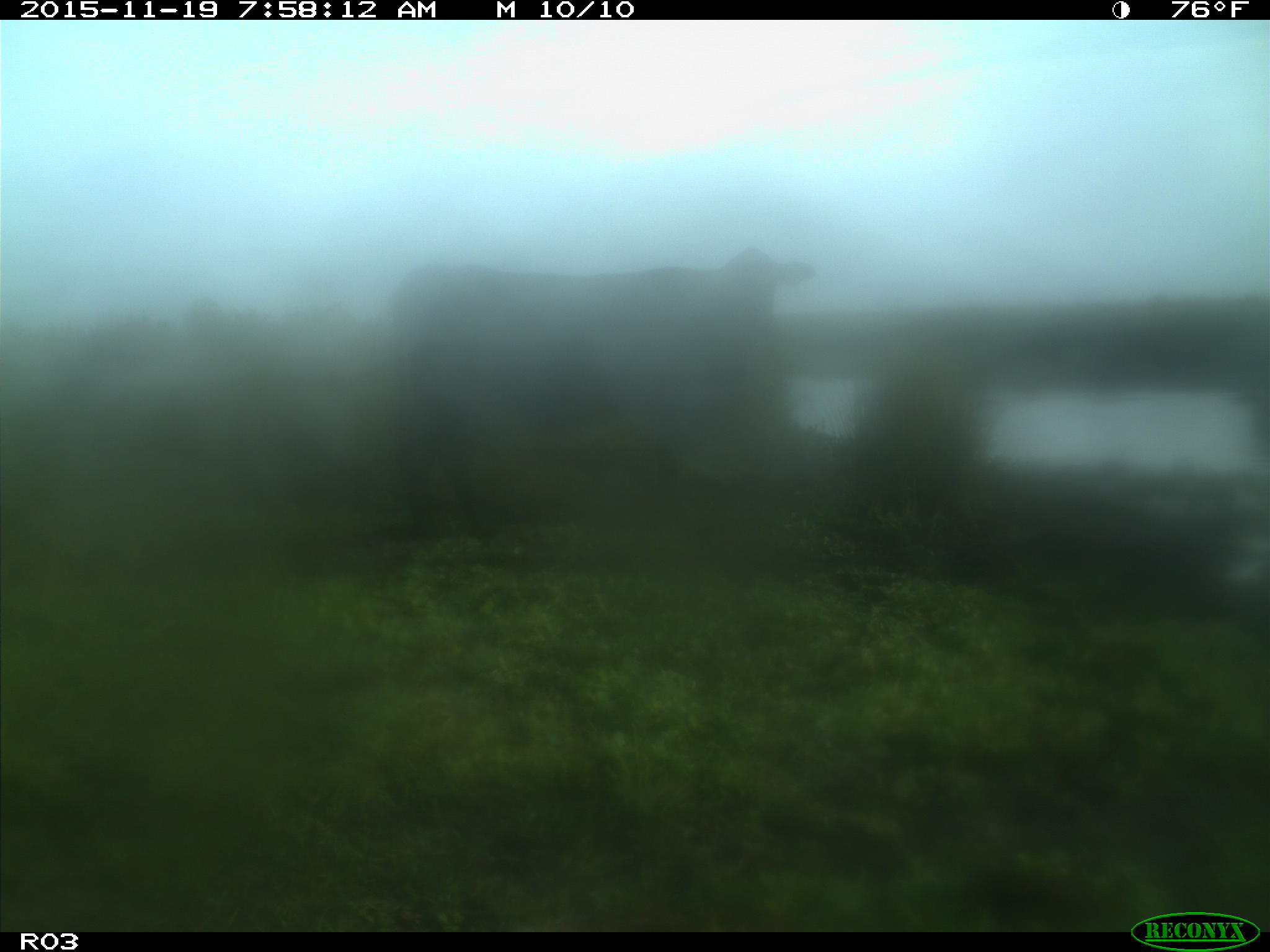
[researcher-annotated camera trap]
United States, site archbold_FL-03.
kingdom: Animalia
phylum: Chordata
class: Mammalia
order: Artiodactyla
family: Bovidae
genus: Bos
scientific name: Bos taurus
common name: domestic cow